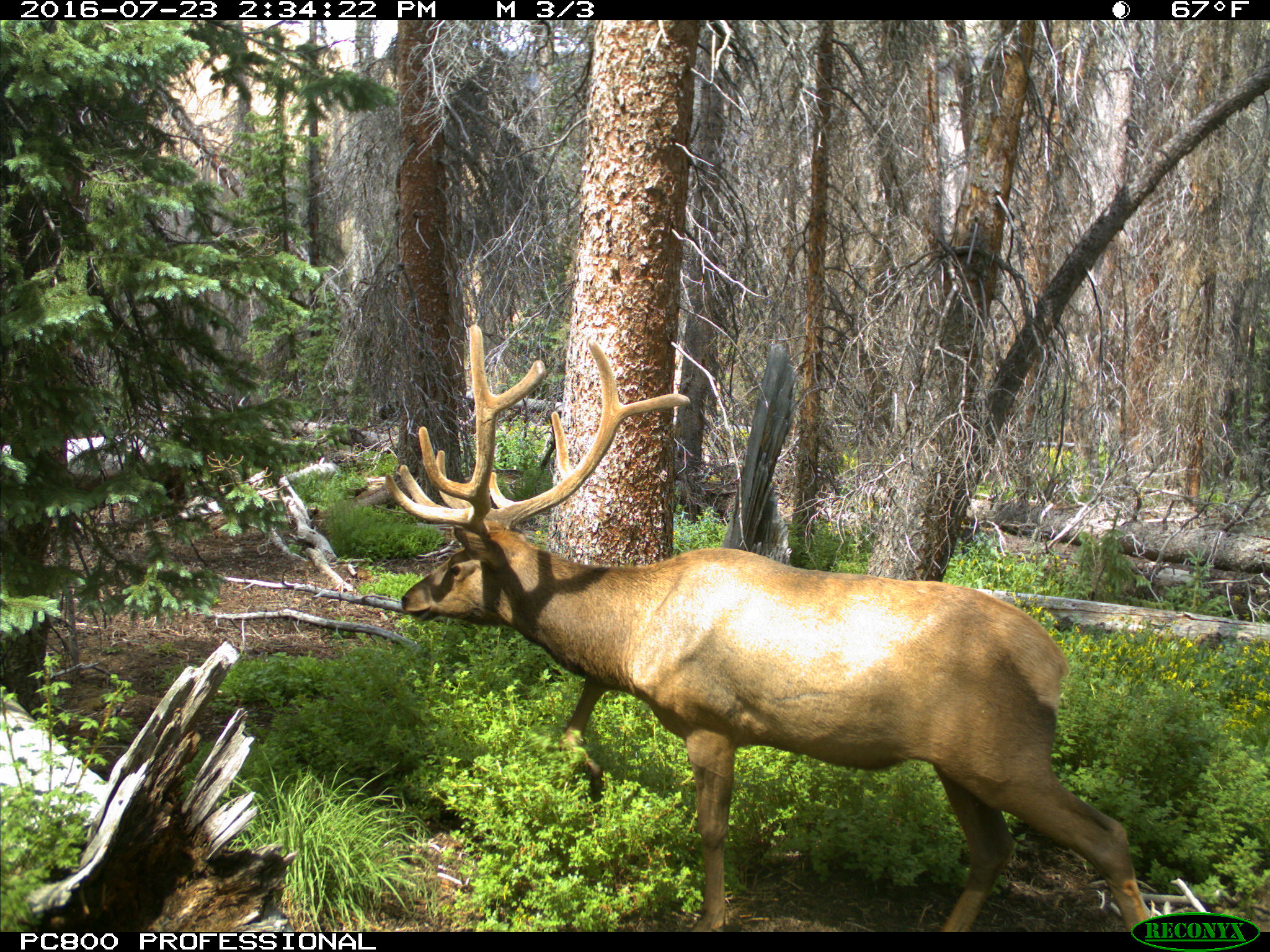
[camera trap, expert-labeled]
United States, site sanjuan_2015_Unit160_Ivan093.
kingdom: Animalia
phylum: Chordata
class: Mammalia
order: Artiodactyla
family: Cervidae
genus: Cervus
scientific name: Cervus elaphus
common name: red deer